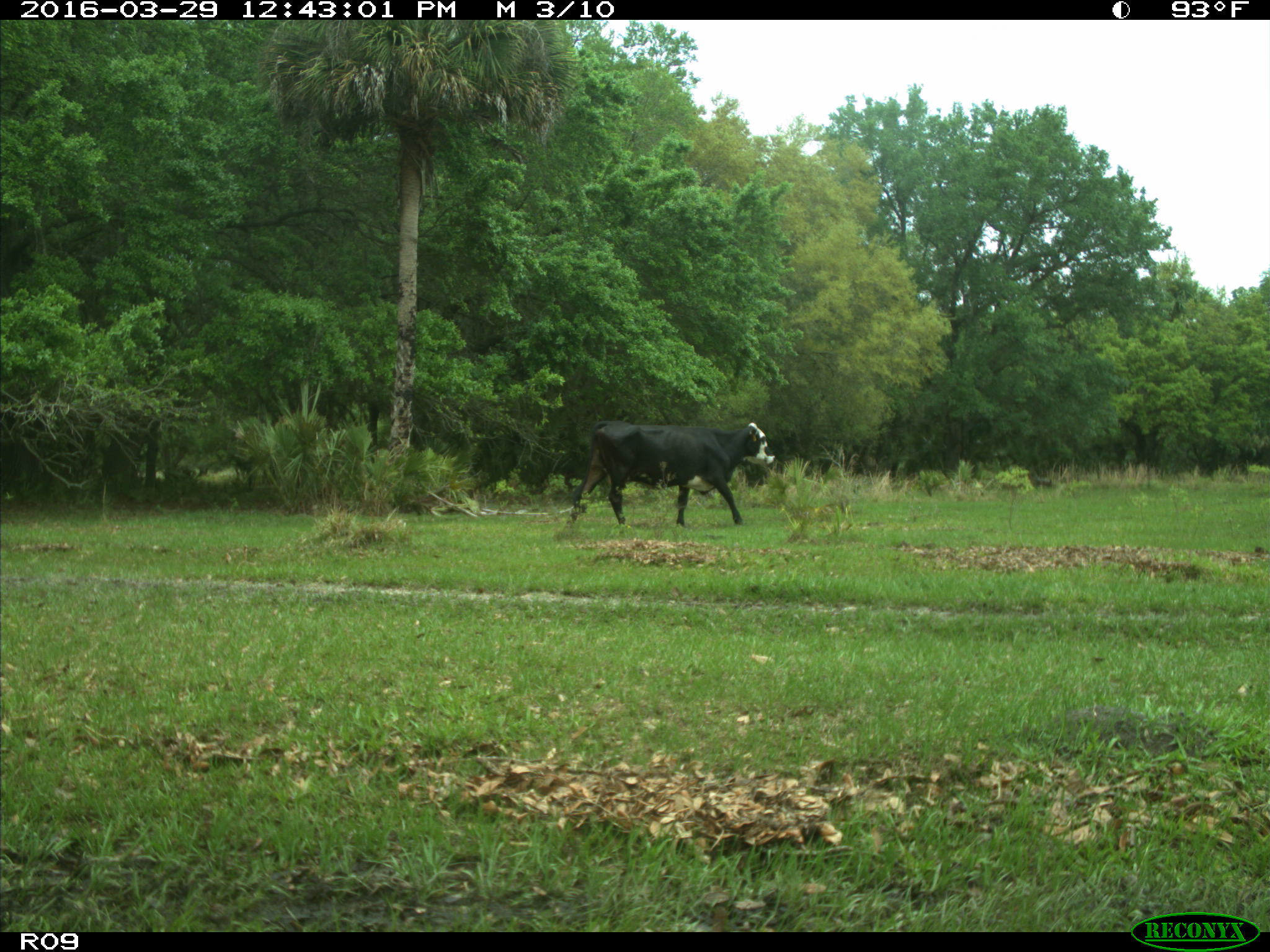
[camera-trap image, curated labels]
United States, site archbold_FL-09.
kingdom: Animalia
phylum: Chordata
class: Mammalia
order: Artiodactyla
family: Bovidae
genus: Bos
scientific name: Bos taurus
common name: domestic cow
Bos taurus (domestic cow).